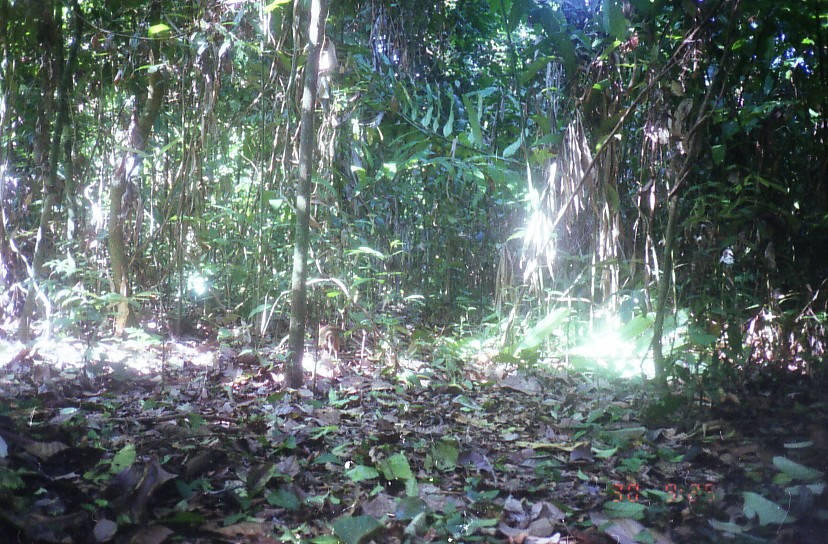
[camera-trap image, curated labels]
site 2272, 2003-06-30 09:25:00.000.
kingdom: Animalia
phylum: Chordata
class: Mammalia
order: Artiodactyla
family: Tragulidae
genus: Tragulus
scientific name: Tragulus javanicus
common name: javan chevrotain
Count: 1.